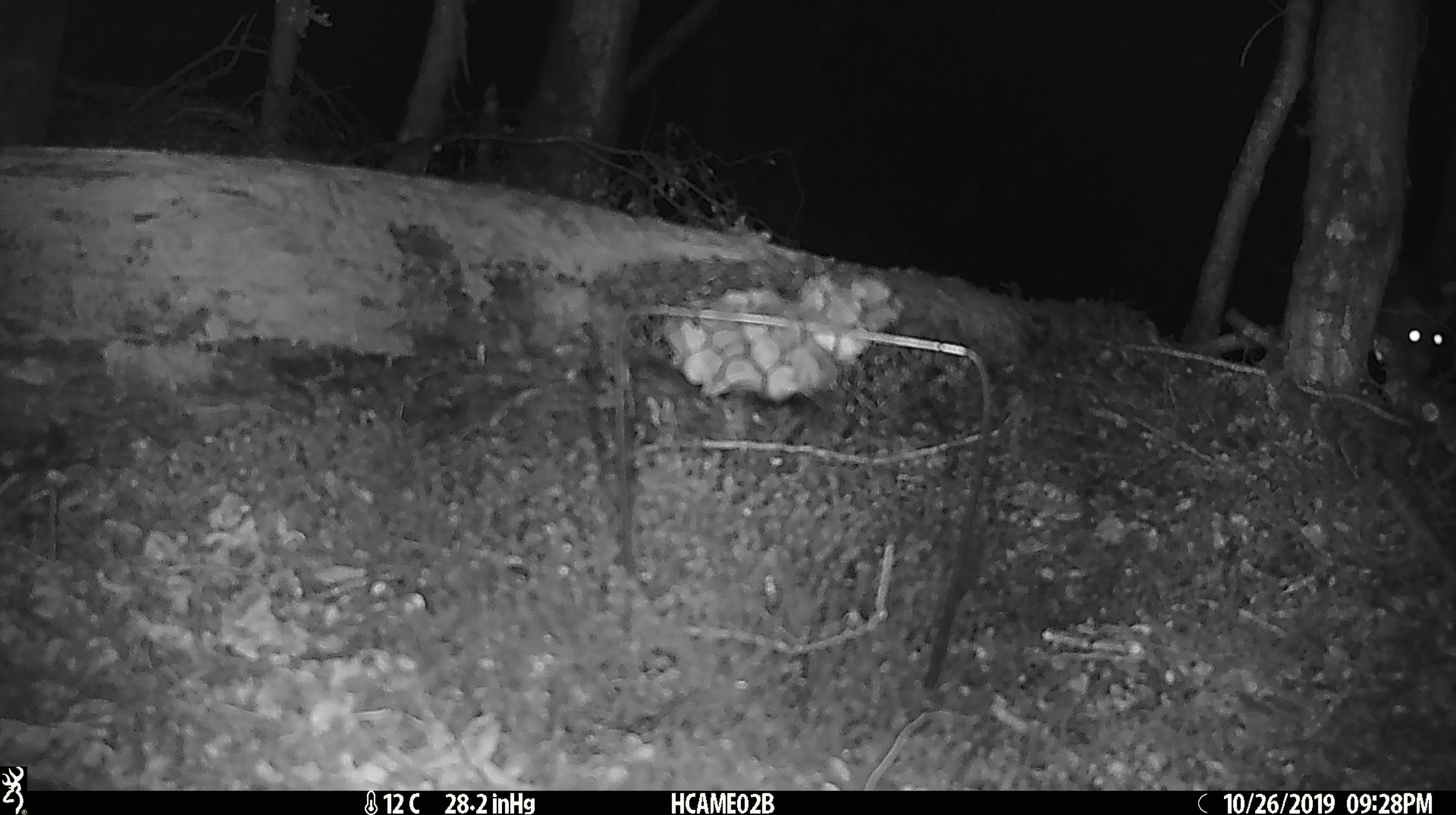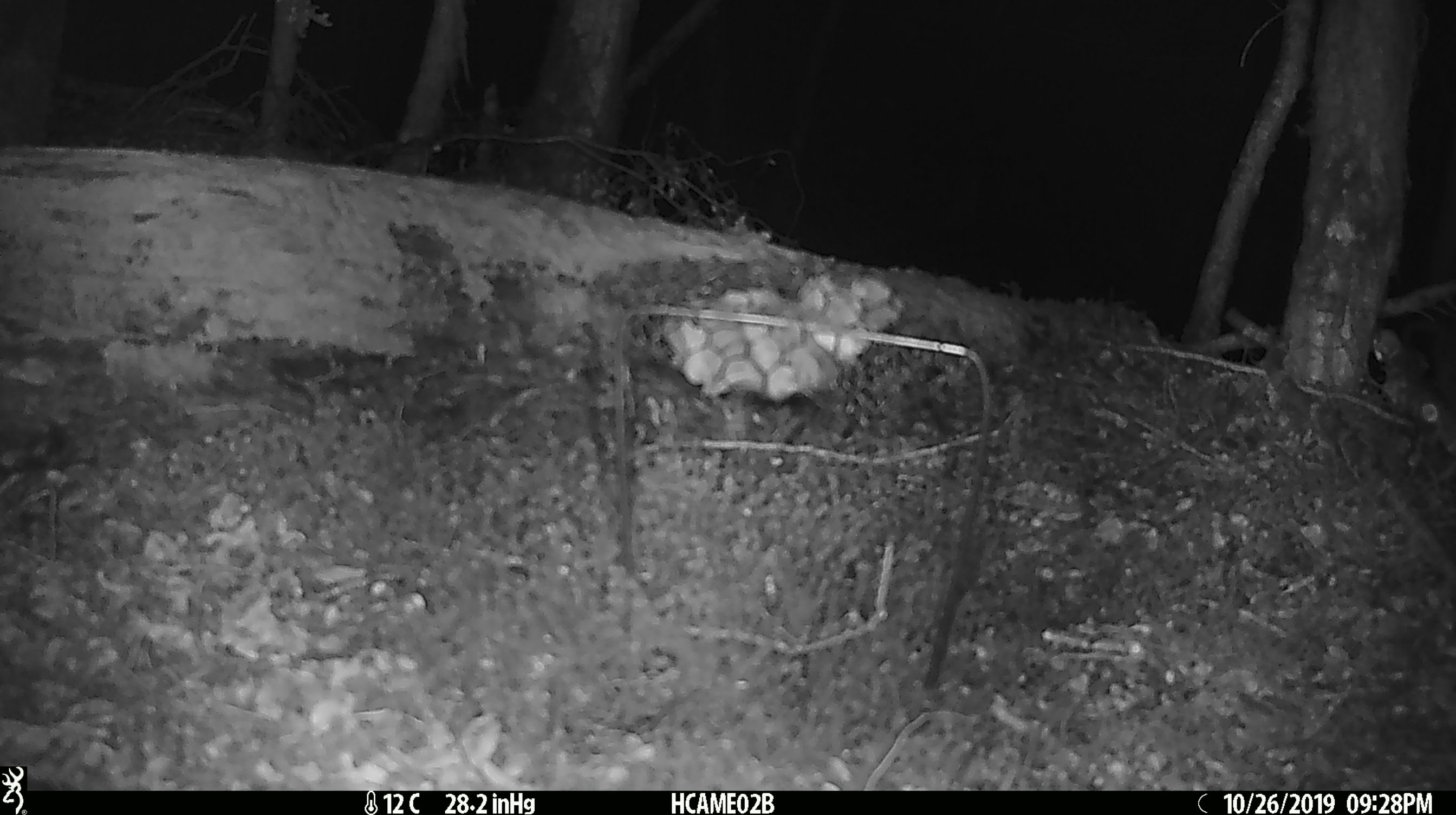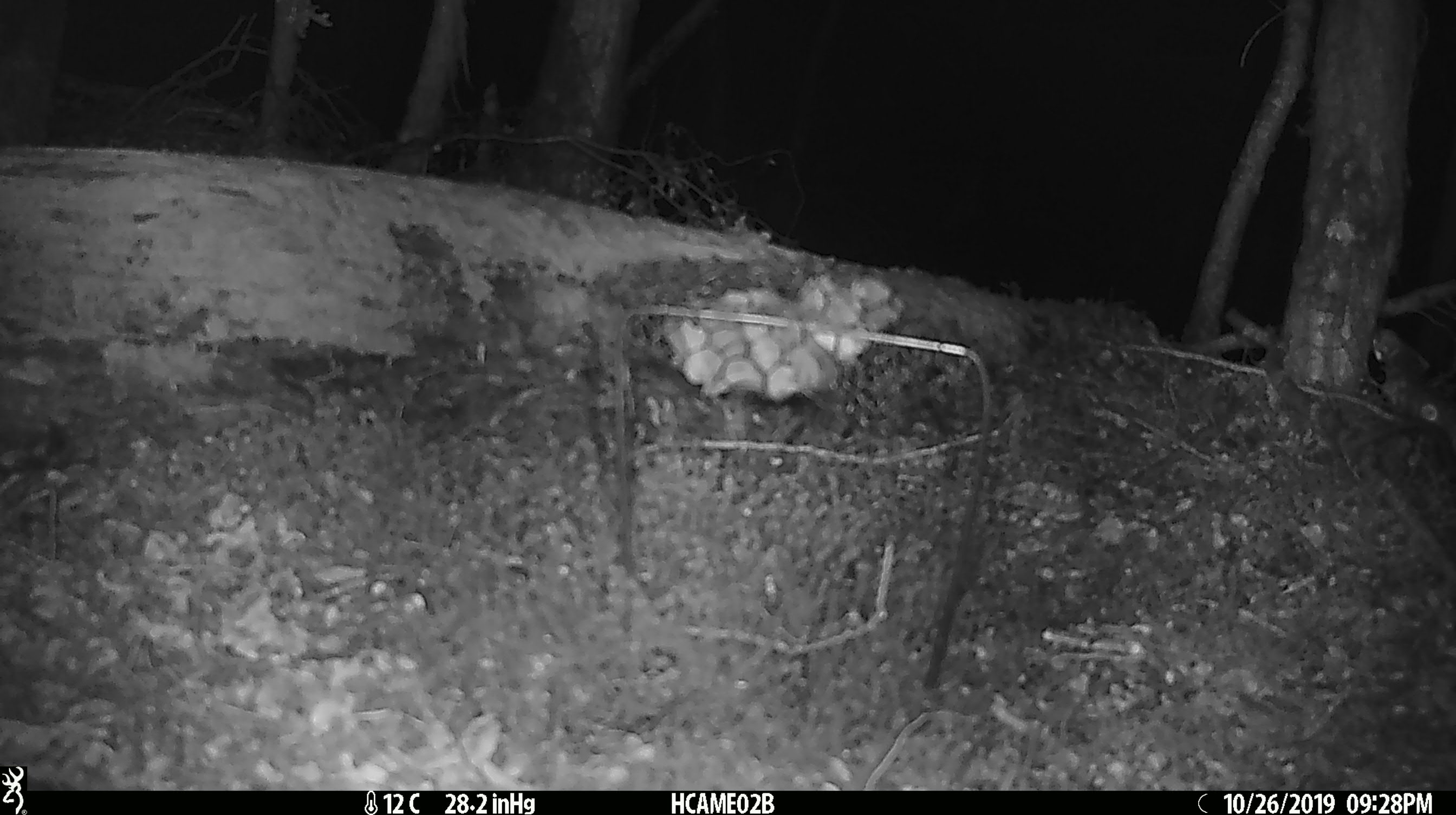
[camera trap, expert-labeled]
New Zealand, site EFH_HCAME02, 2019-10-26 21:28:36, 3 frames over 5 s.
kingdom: Animalia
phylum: Chordata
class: Mammalia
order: Rodentia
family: Muridae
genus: Rattus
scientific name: Rattus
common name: rat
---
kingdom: Animalia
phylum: Chordata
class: Mammalia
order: Rodentia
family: Muridae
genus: Mus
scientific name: Mus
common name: mouse